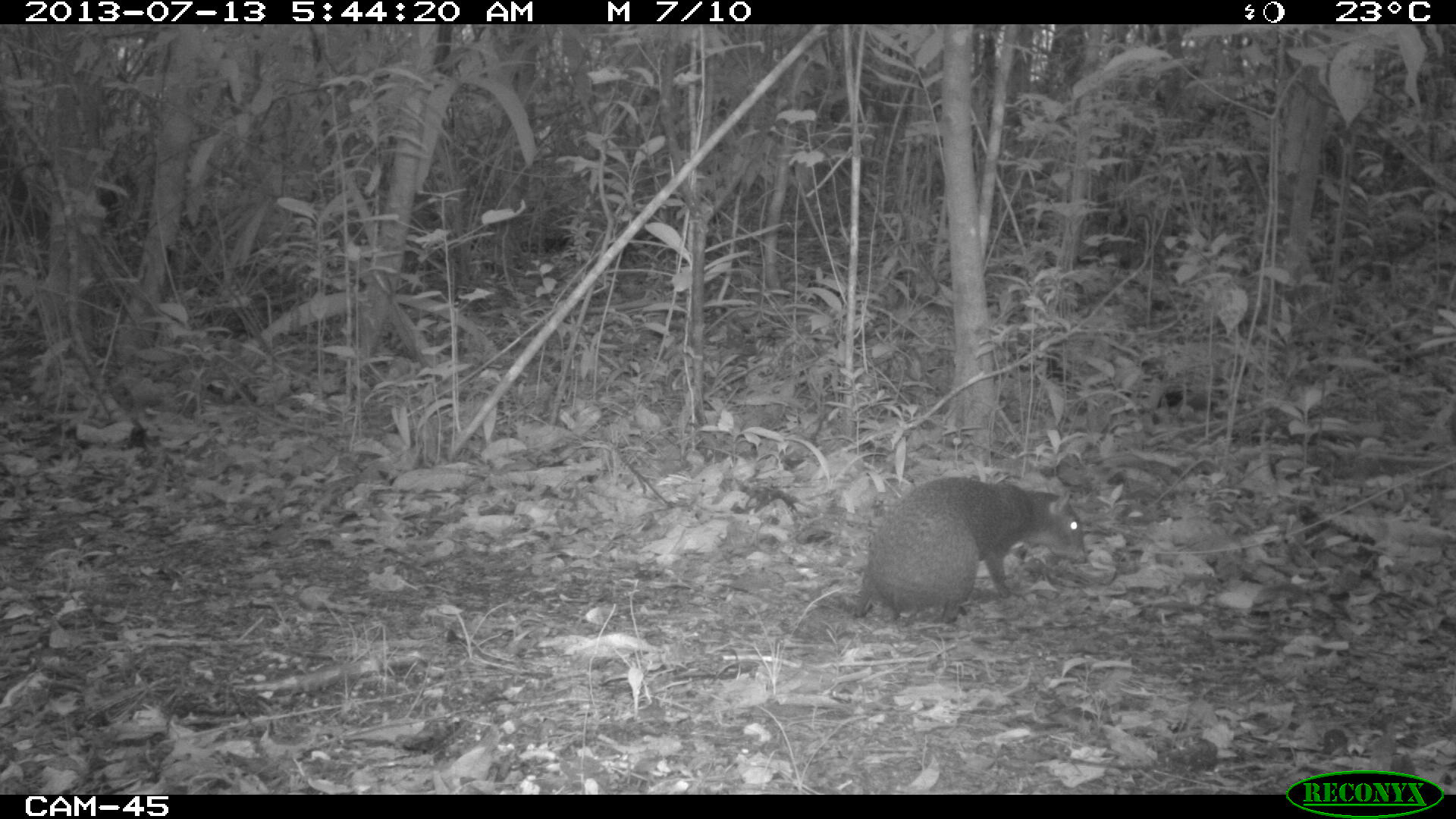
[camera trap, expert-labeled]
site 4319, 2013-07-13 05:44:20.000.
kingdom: Animalia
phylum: Chordata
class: Mammalia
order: Rodentia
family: Dasyproctidae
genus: Dasyprocta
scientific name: Dasyprocta punctata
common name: central american agouti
Dasyprocta punctata (central american agouti), count 1.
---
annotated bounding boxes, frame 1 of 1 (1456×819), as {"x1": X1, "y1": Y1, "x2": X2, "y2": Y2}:
dasyprocta punctata: {"x1": 836, "y1": 475, "x2": 1088, "y2": 624}